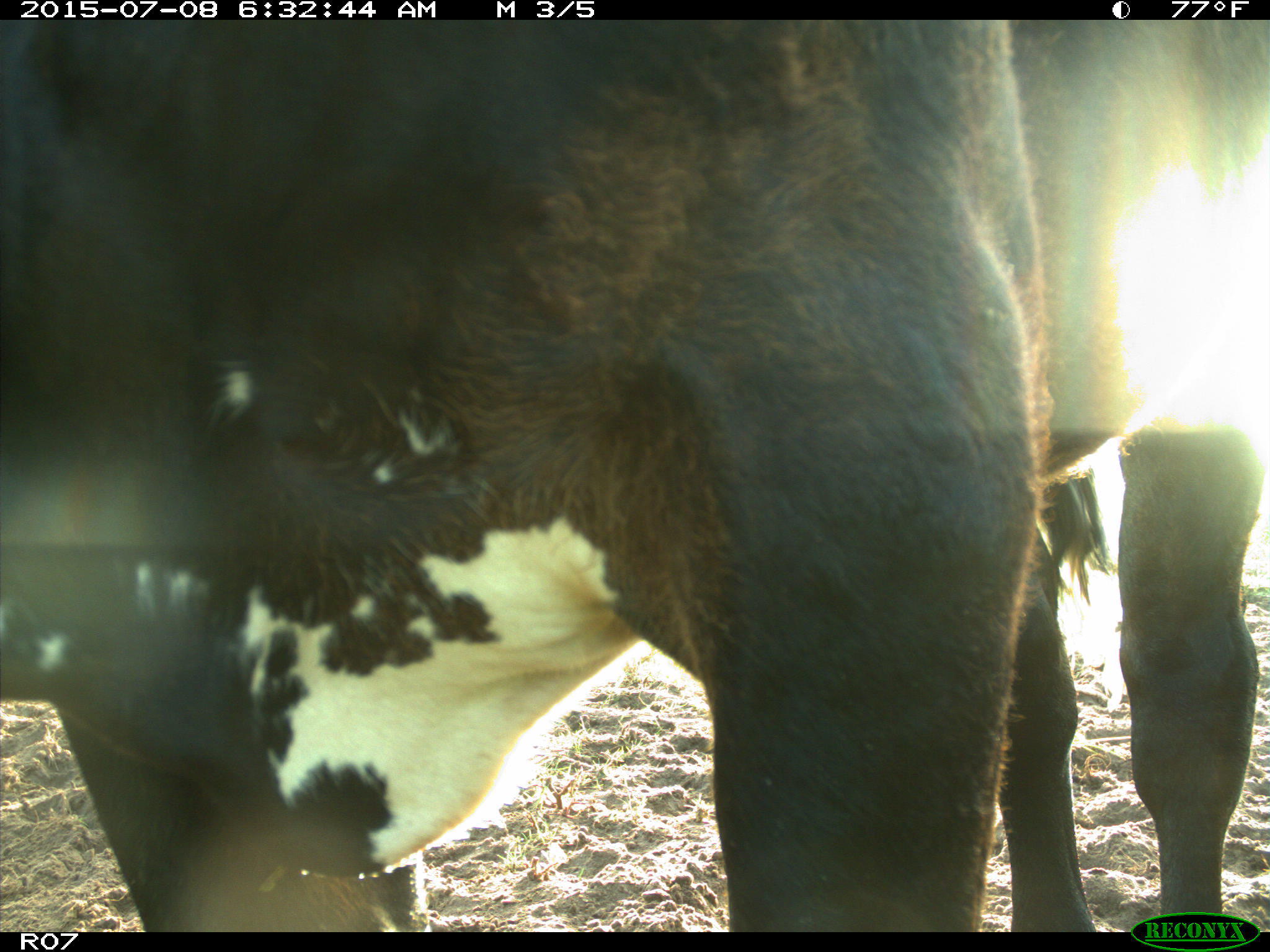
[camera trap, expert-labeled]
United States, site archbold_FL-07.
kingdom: Animalia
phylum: Chordata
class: Mammalia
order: Artiodactyla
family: Bovidae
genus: Bos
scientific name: Bos taurus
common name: domestic cow